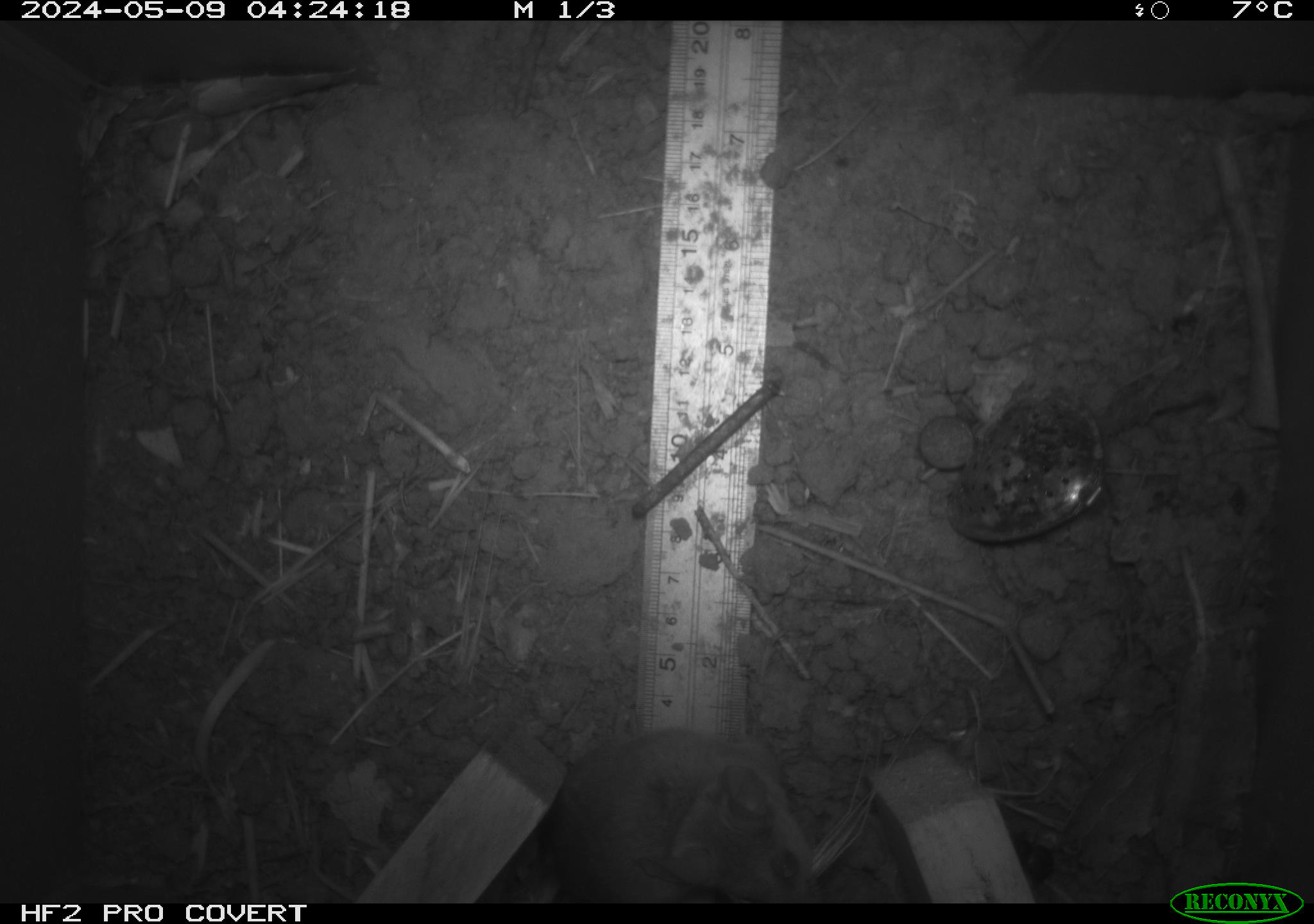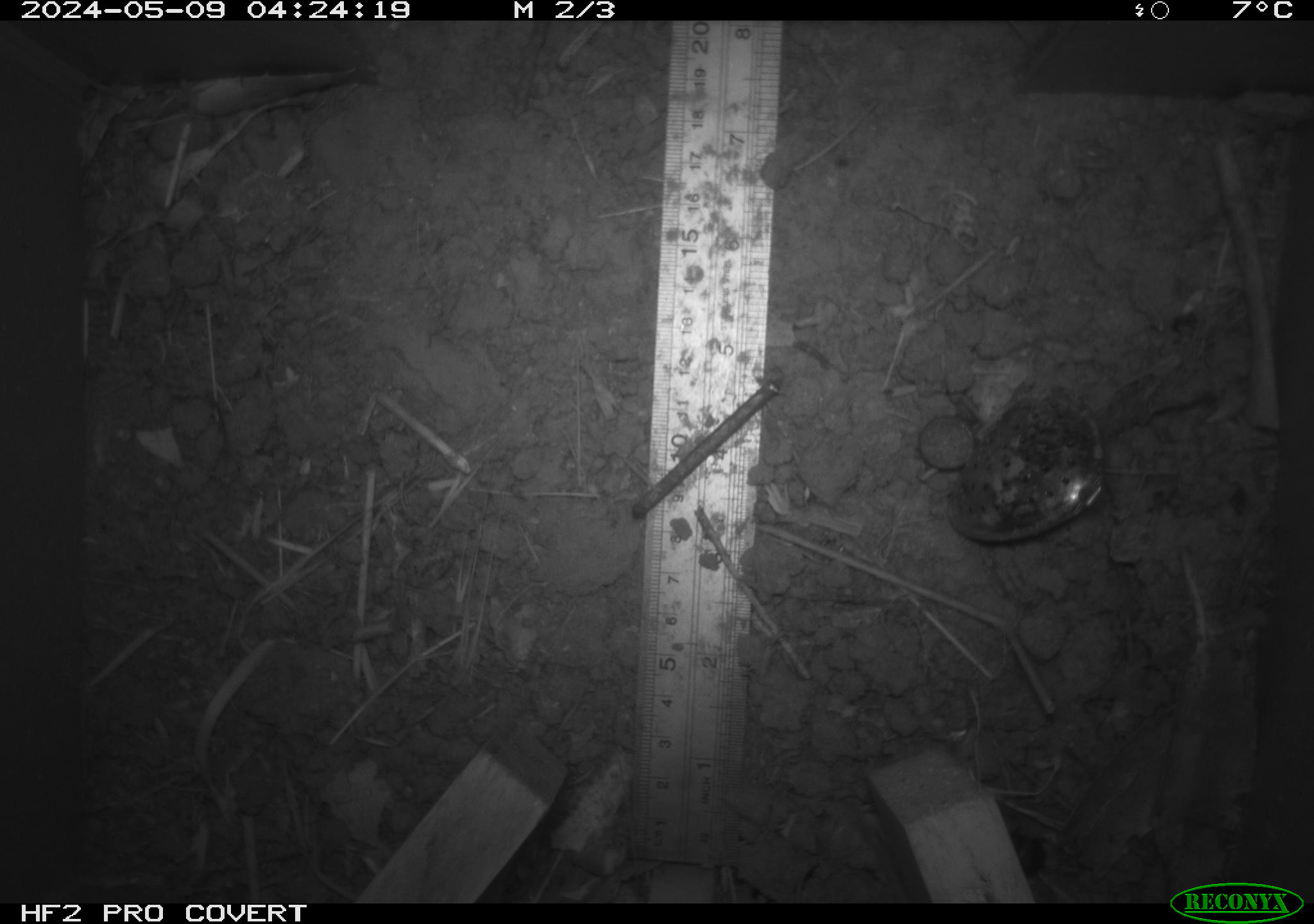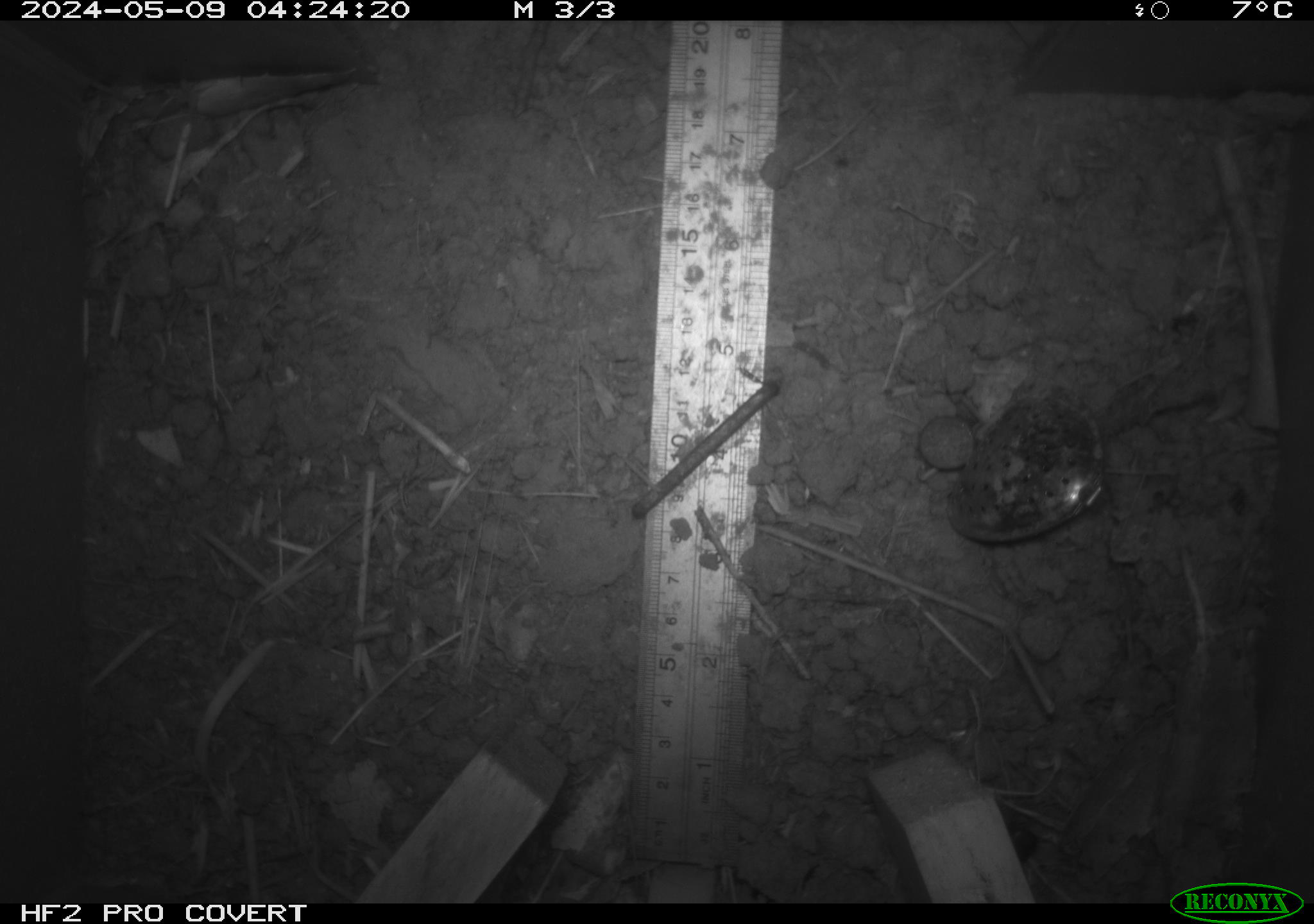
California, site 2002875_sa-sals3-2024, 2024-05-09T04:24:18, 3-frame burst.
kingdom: Animalia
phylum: Chordata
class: Mammalia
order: Rodentia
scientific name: Rodentia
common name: mouse species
Mouse species (Rodentia).